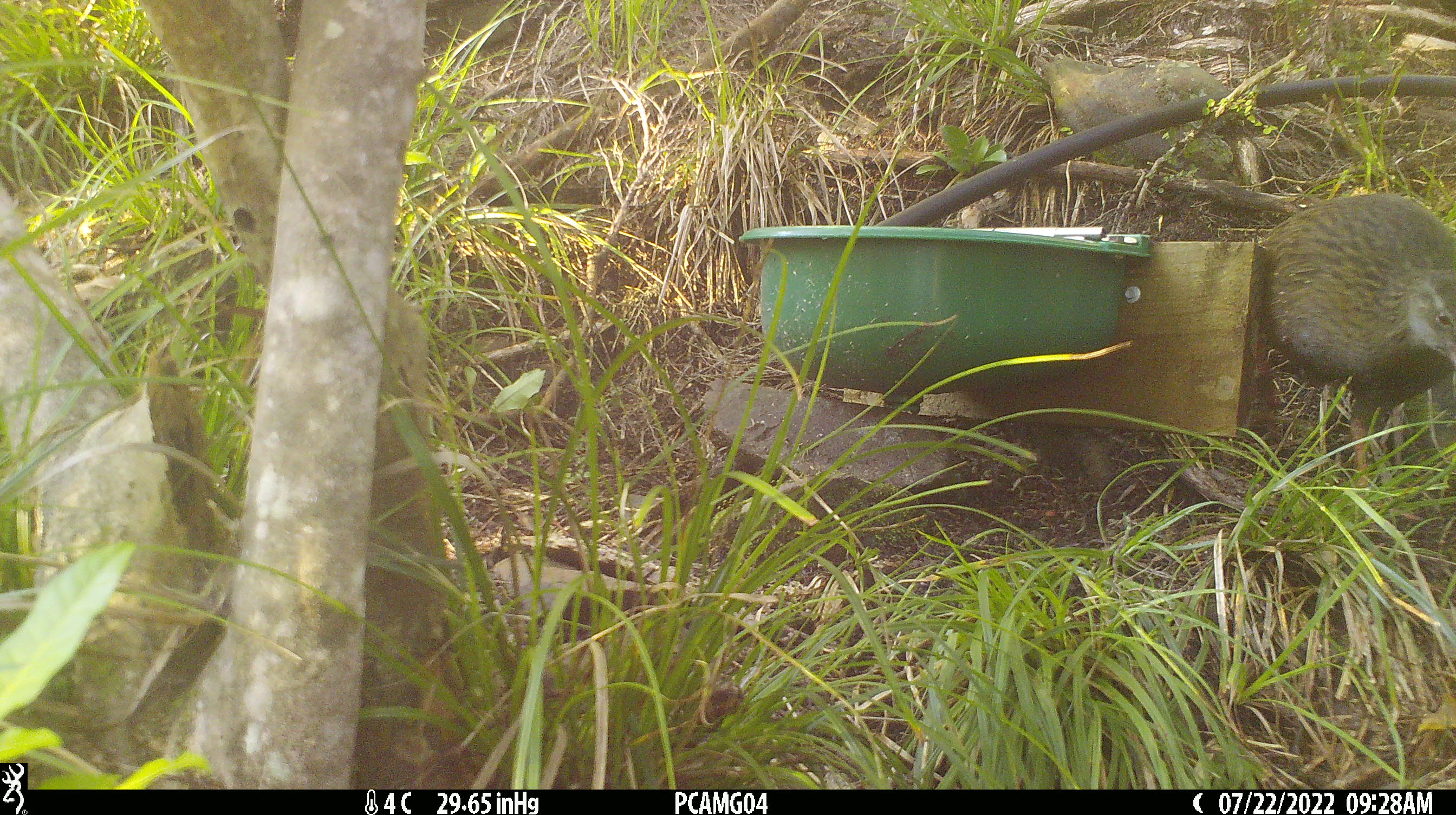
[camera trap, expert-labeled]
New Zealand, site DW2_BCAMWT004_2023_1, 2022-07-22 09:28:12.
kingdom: Animalia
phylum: Chordata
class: Aves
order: Gruiformes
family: Rallidae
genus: Gallirallus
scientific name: Gallirallus australis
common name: weka